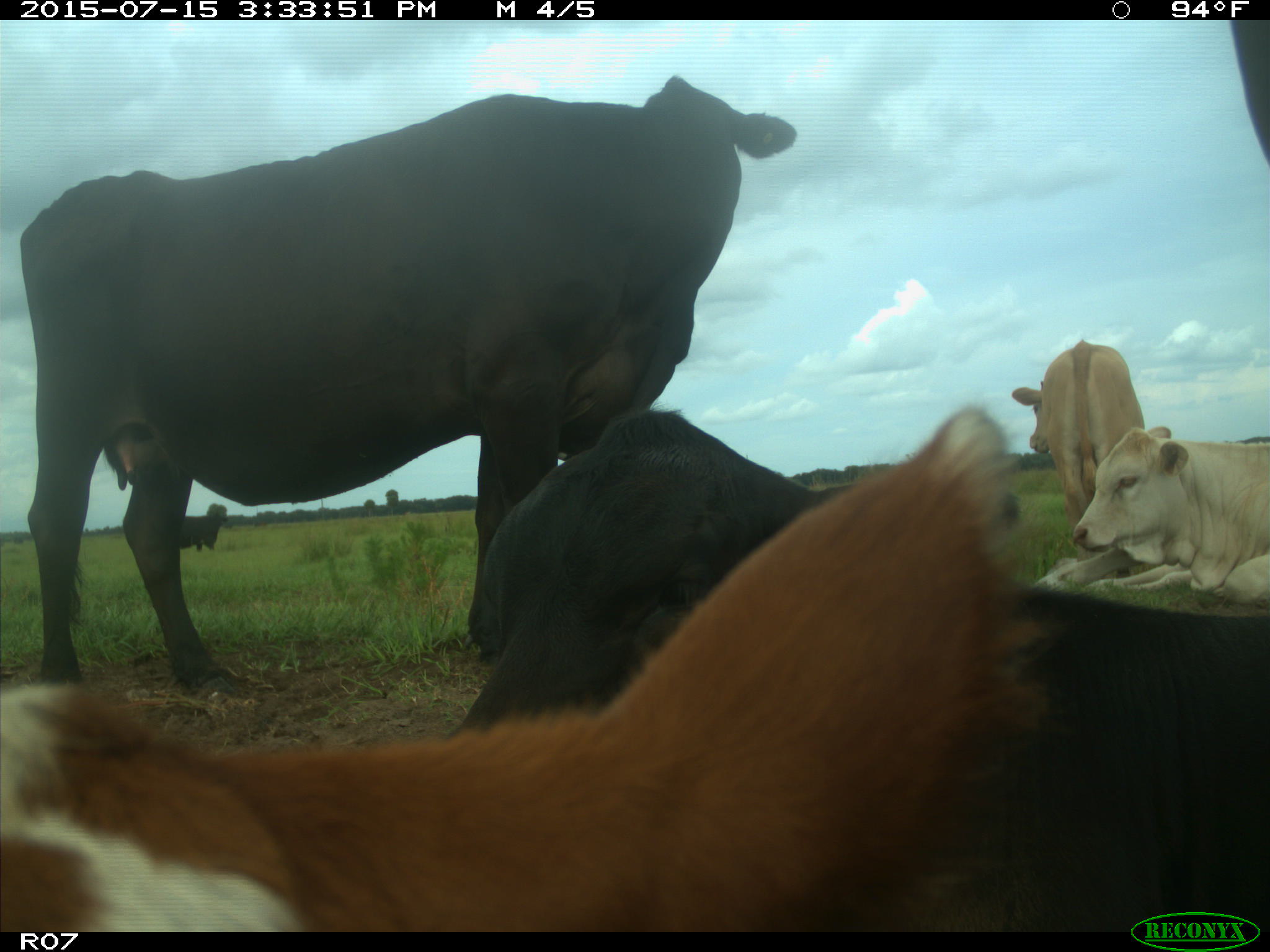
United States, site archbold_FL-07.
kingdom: Animalia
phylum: Chordata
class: Mammalia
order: Artiodactyla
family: Bovidae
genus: Bos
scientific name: Bos taurus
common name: domestic cow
Bos taurus (domestic cow).